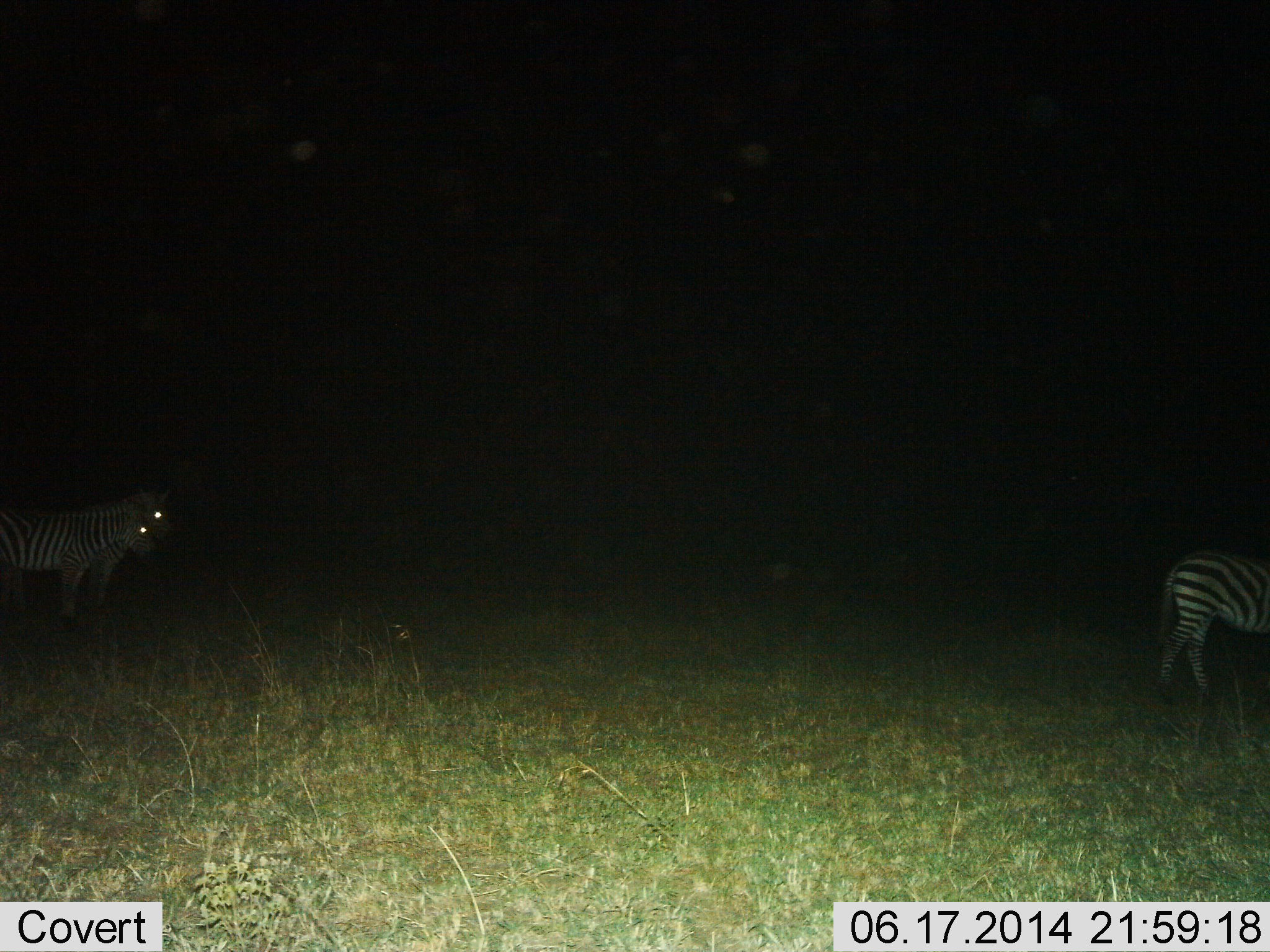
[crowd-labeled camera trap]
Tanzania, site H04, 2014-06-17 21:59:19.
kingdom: Animalia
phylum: Chordata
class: Mammalia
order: Perissodactyla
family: Equidae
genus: Equus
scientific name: Equus quagga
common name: plains zebra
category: zebra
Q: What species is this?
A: Zebra (plains zebra) (Equus quagga).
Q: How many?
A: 3.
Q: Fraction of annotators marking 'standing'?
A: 100%.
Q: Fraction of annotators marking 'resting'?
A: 0%.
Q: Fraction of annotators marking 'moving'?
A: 10%.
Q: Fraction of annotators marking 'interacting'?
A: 0%.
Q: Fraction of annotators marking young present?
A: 0%.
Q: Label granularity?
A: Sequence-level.